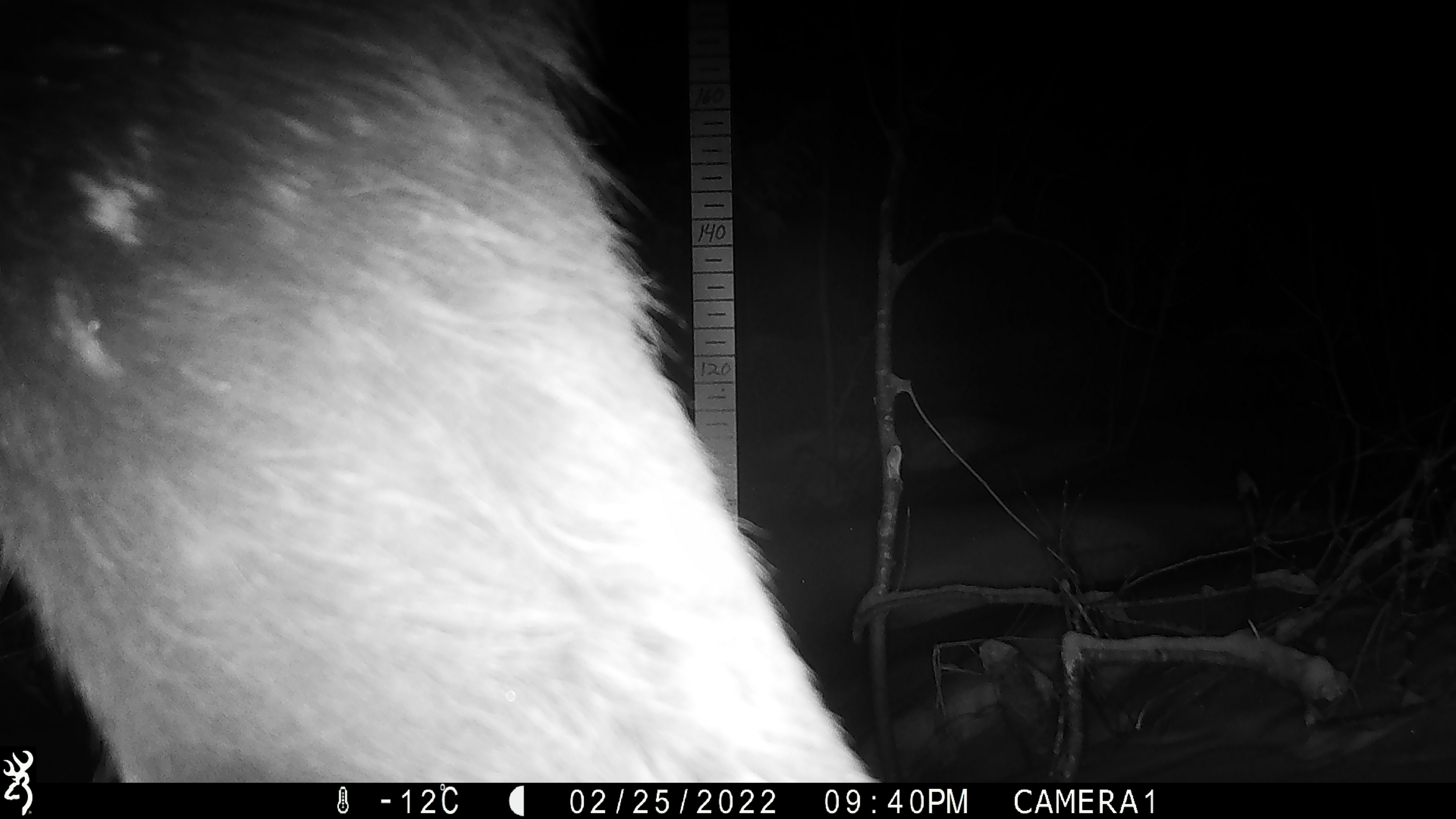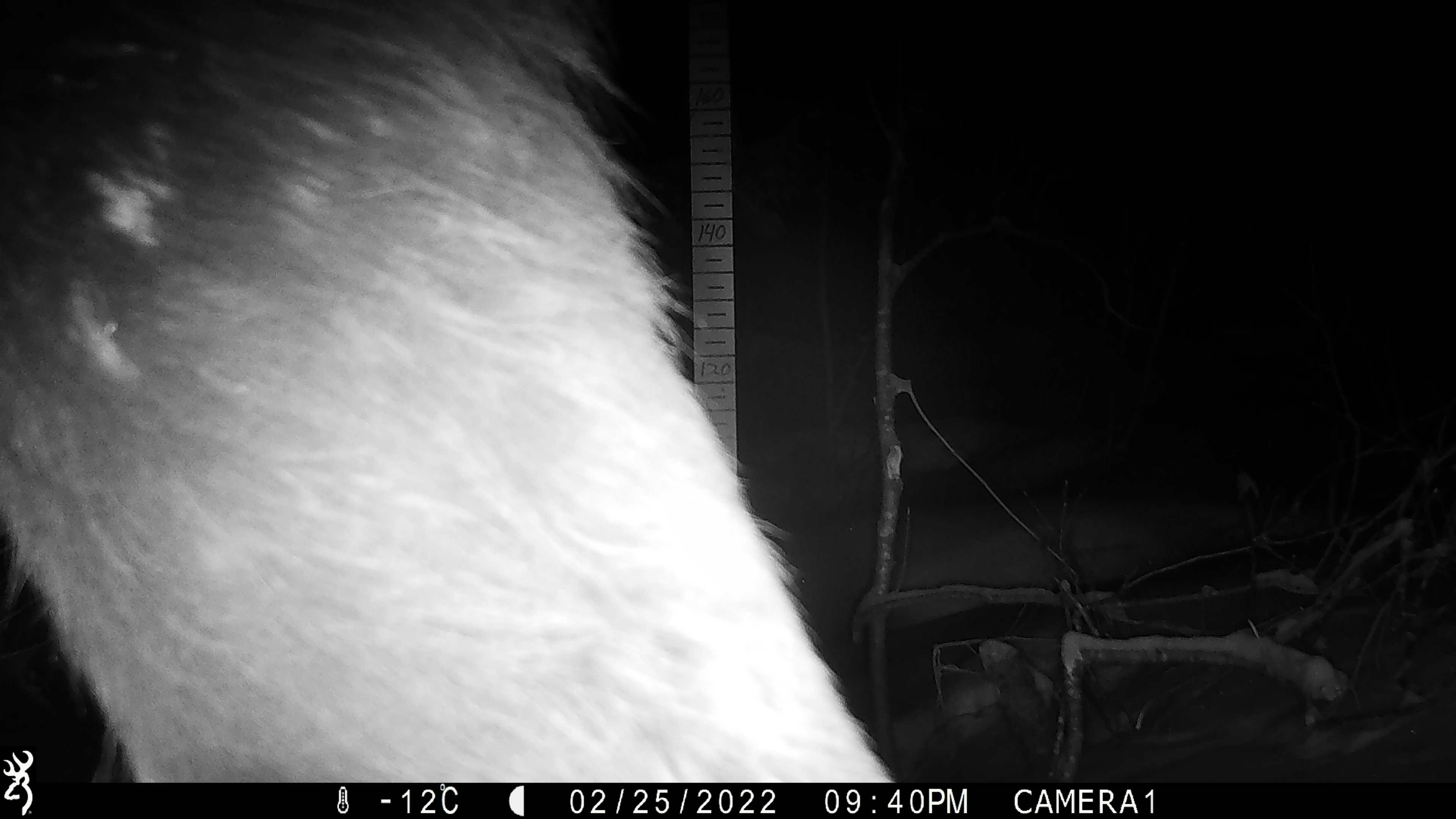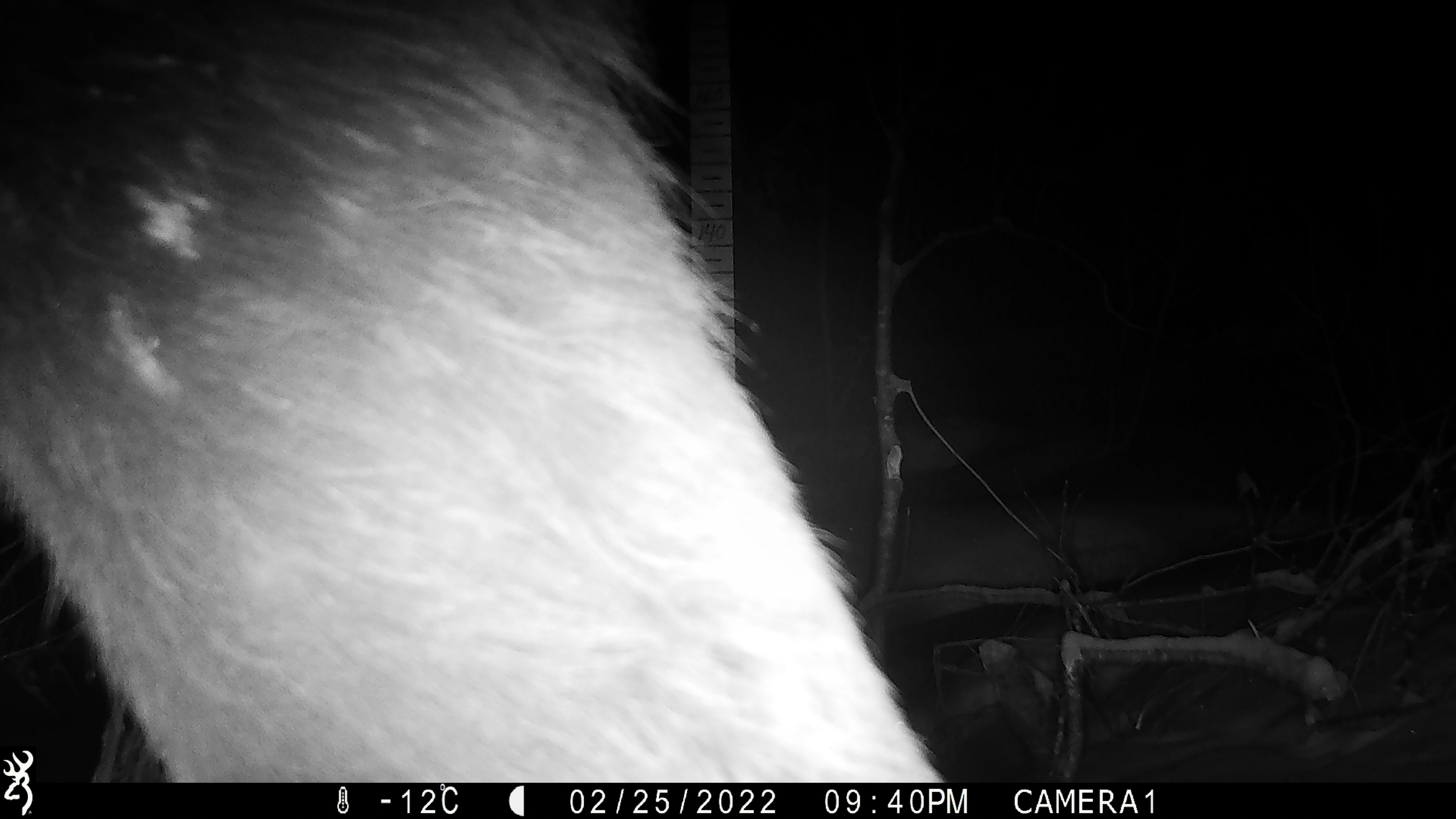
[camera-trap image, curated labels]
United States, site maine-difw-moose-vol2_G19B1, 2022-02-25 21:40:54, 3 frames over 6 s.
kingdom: Animalia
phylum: Chordata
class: Mammalia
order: Artiodactyla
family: Cervidae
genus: Alces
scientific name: Alces alces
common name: moose